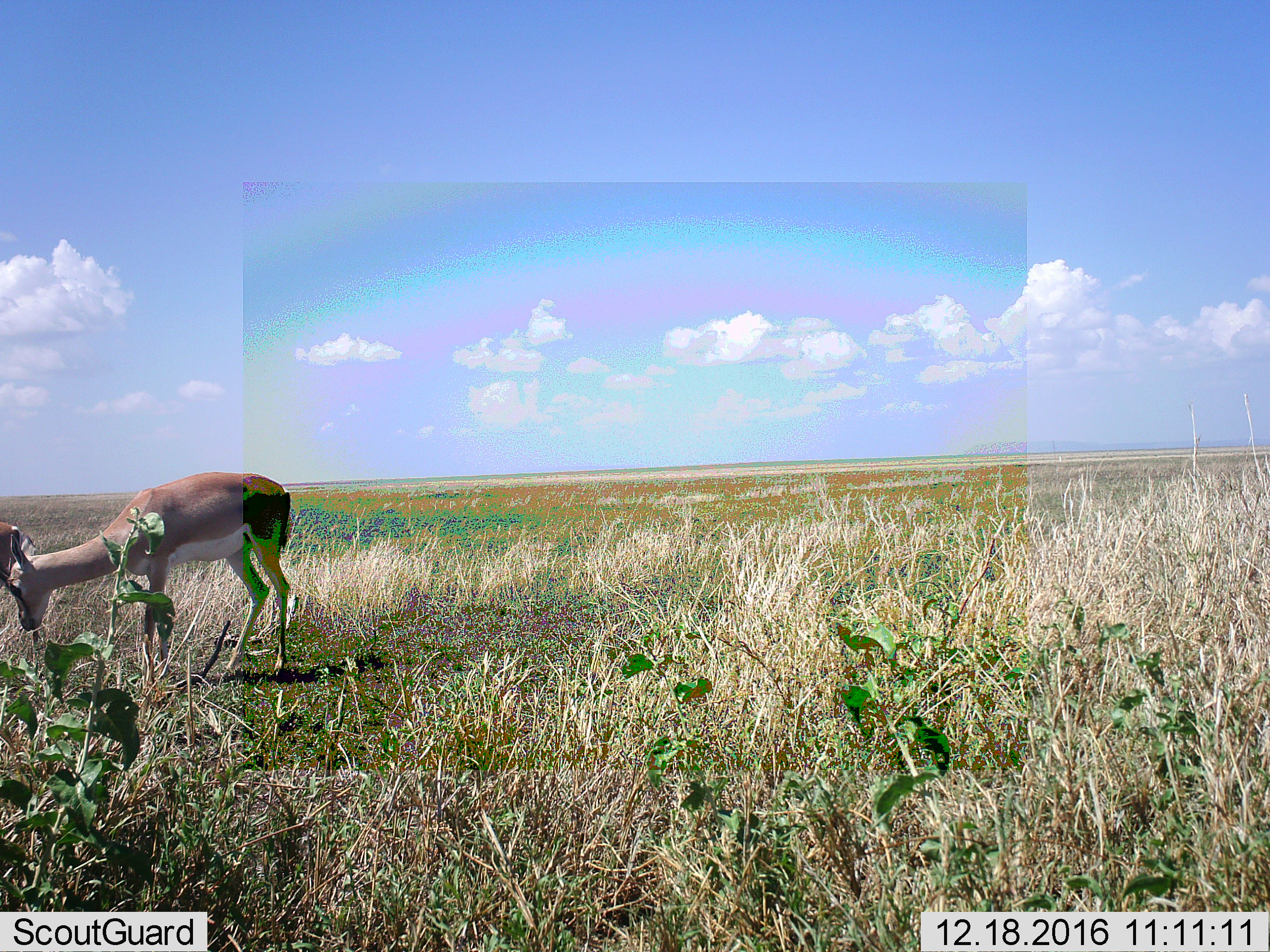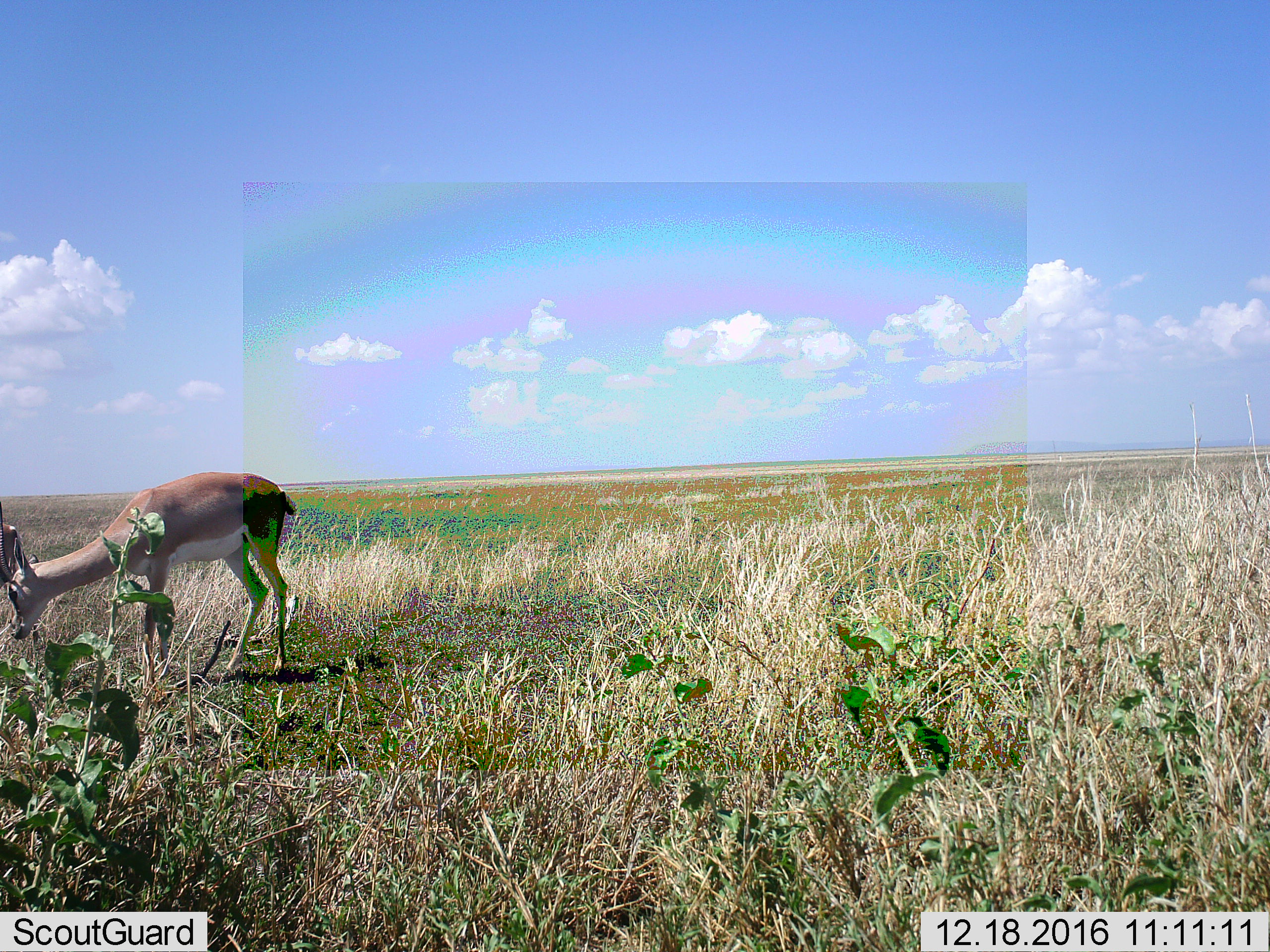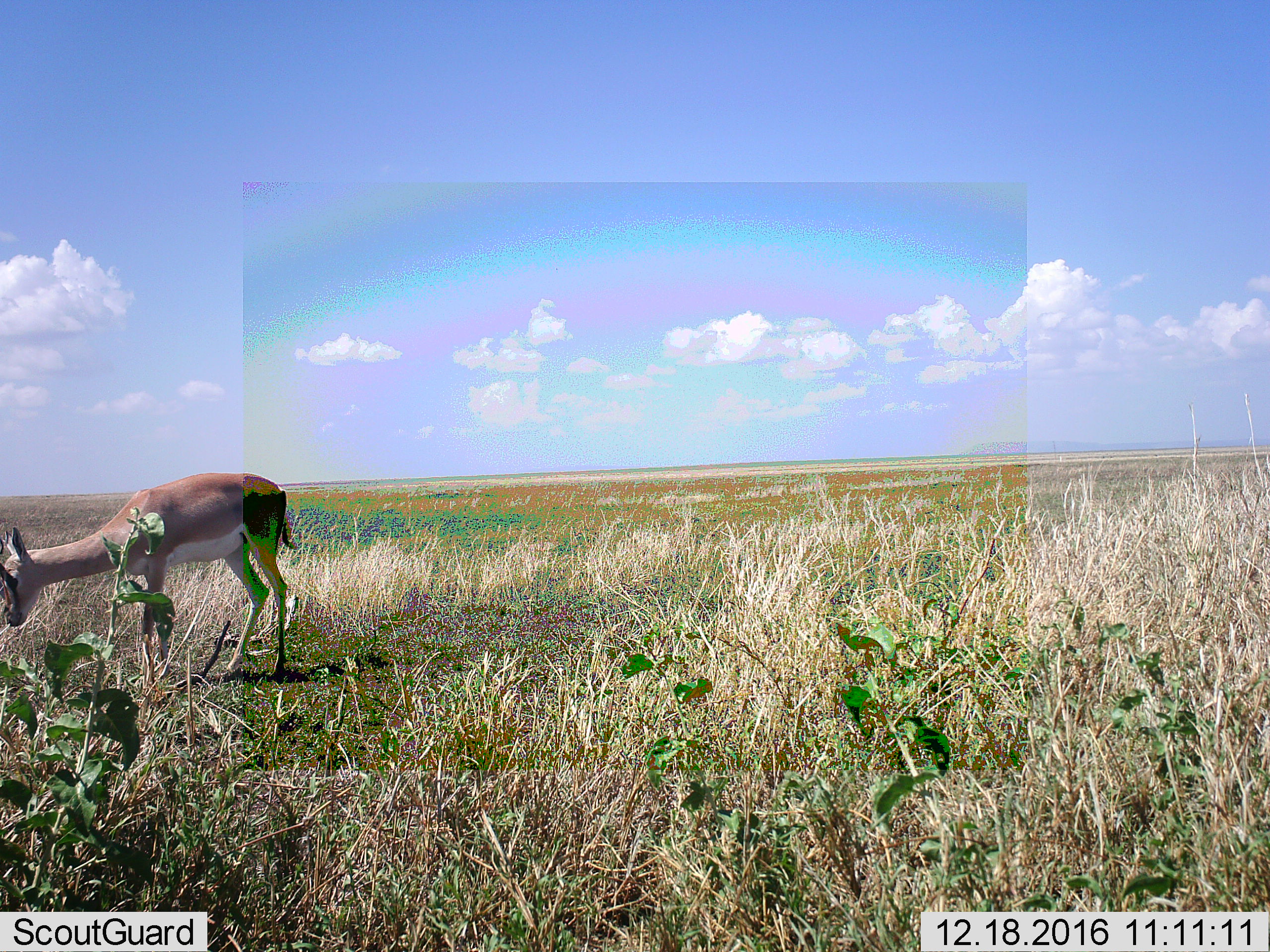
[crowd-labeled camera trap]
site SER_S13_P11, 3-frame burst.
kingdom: Animalia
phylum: Chordata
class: Mammalia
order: Artiodactyla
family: Bovidae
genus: Eudorcas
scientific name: Eudorcas thomsonii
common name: thomson's gazelle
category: gazellethomsons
Gazellethomsons (thomson's gazelle) (Eudorcas thomsonii), count 1. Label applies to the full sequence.